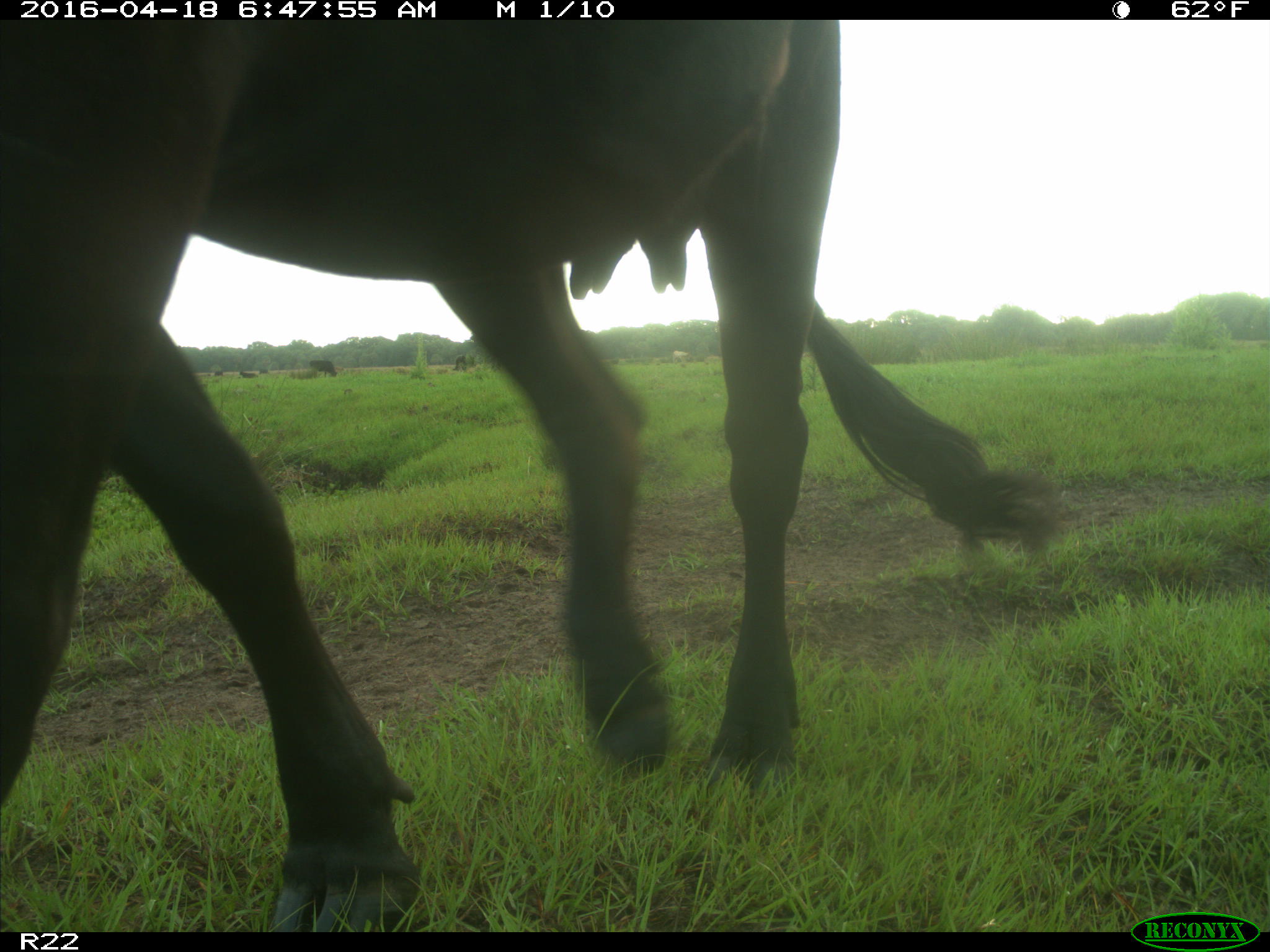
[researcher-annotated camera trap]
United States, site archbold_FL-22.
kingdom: Animalia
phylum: Chordata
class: Mammalia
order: Artiodactyla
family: Bovidae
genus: Bos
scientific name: Bos taurus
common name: domestic cow